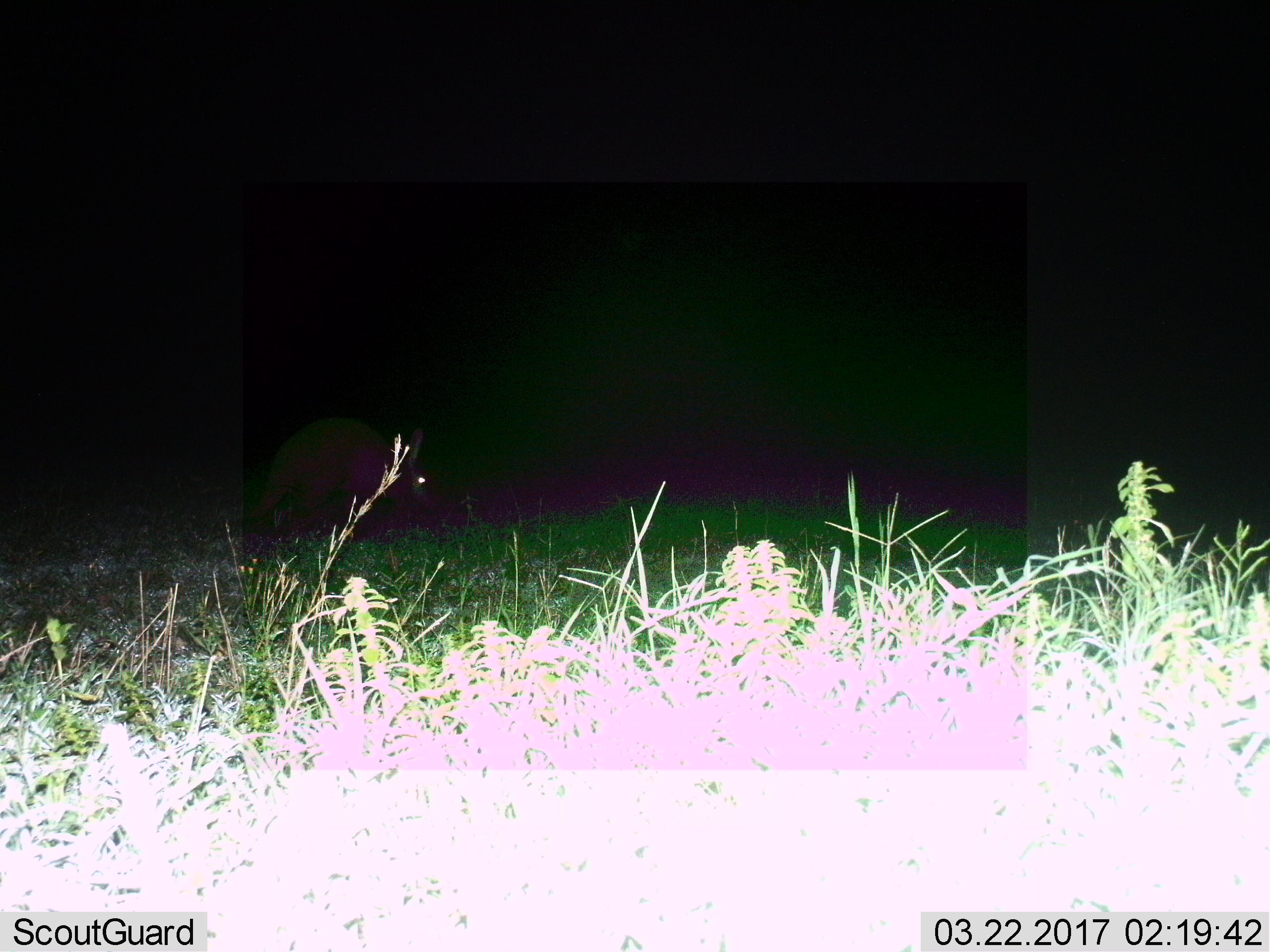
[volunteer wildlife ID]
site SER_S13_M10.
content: unidentified animal